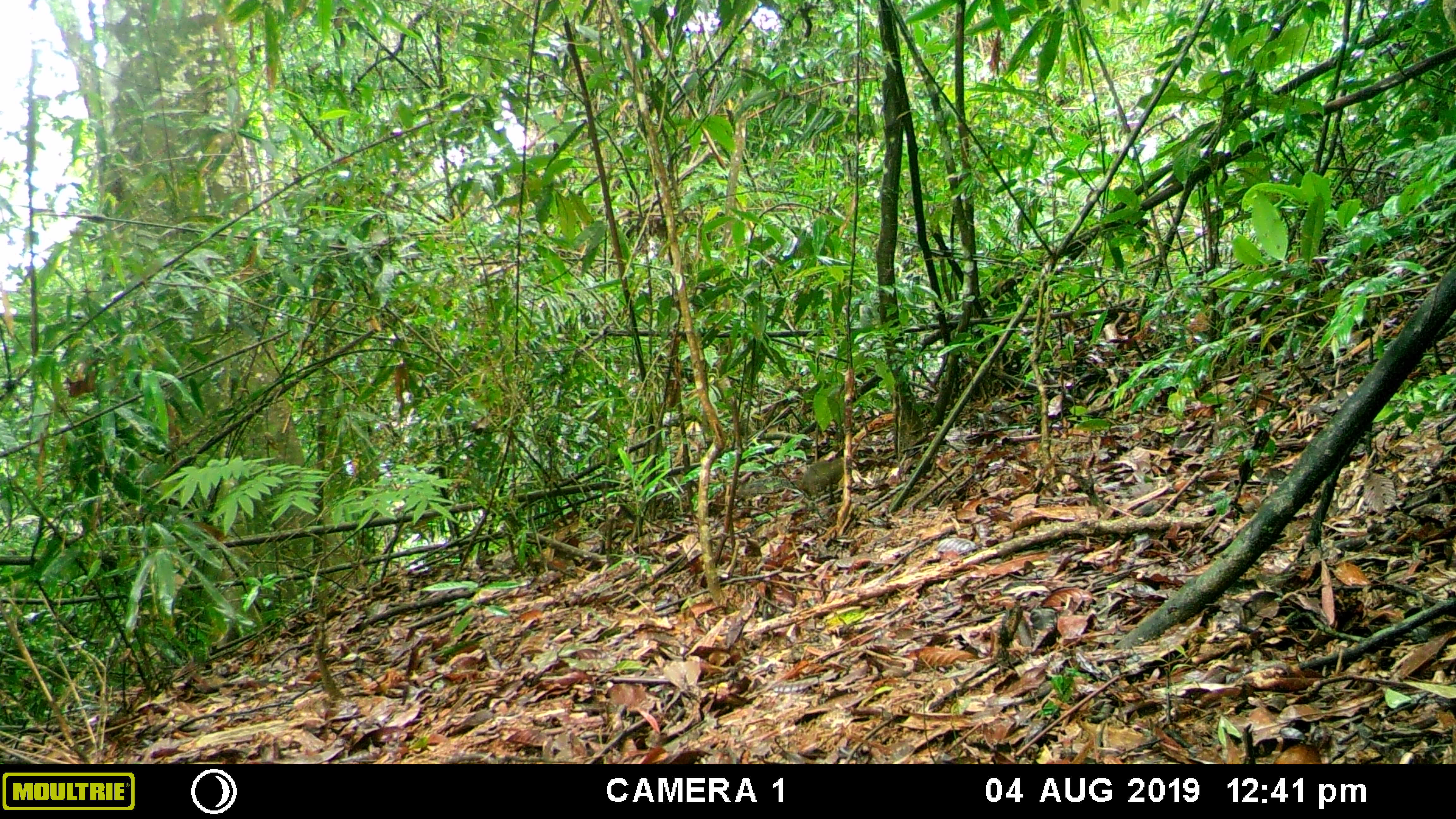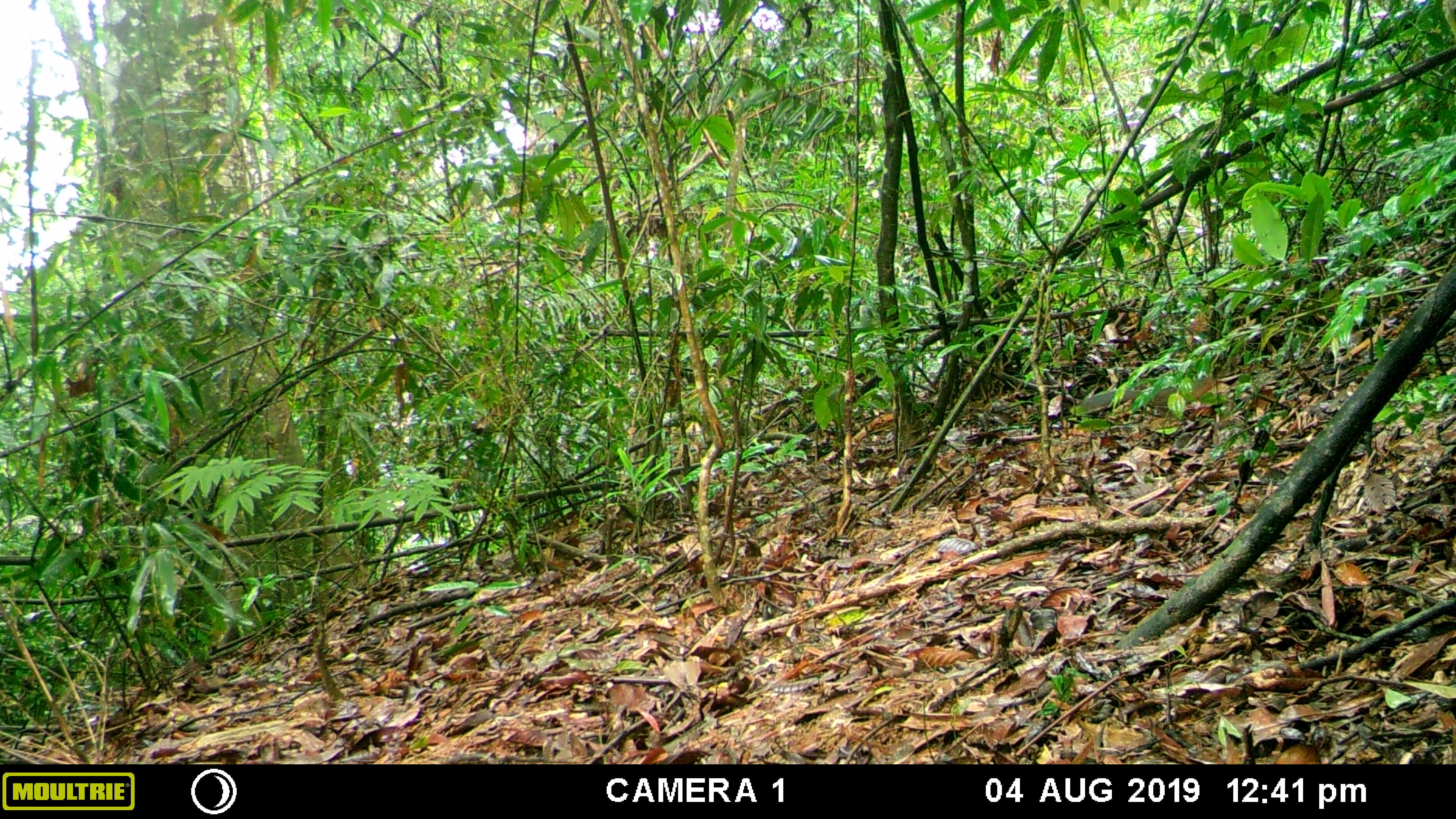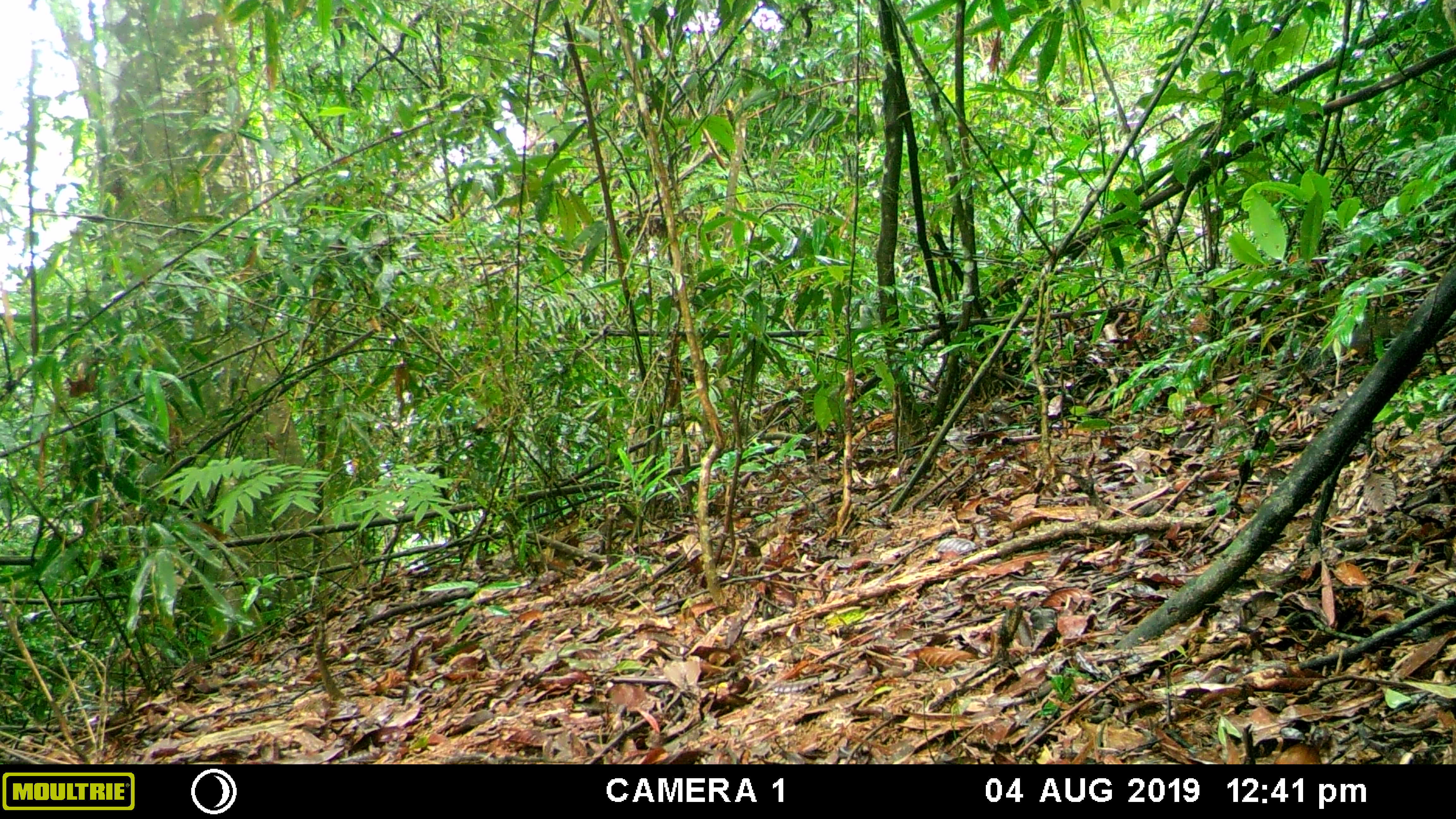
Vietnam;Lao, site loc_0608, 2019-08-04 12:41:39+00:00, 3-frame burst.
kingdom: Animalia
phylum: Chordata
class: Mammalia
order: Rodentia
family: Sciuridae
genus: Dremomys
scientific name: Dremomys rufigenis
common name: red-cheeked squirrel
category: red cheeked squirrel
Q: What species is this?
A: Red cheeked squirrel (red-cheeked squirrel) (Dremomys rufigenis).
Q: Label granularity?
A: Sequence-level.